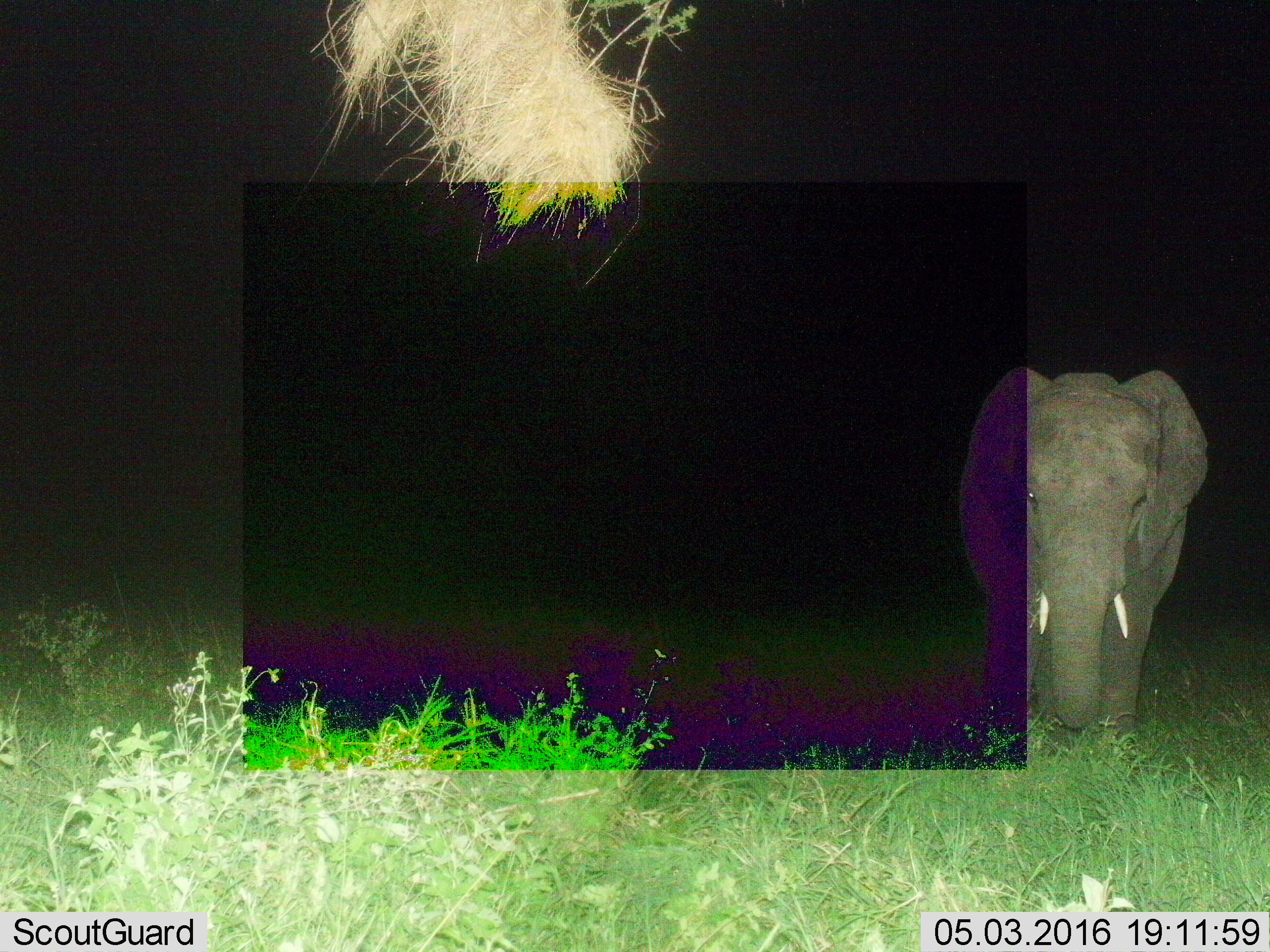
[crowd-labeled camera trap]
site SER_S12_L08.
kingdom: Animalia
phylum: Chordata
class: Mammalia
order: Proboscidea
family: Elephantidae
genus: Loxodonta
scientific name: Loxodonta africana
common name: african bush elephant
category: elephant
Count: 1.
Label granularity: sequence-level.